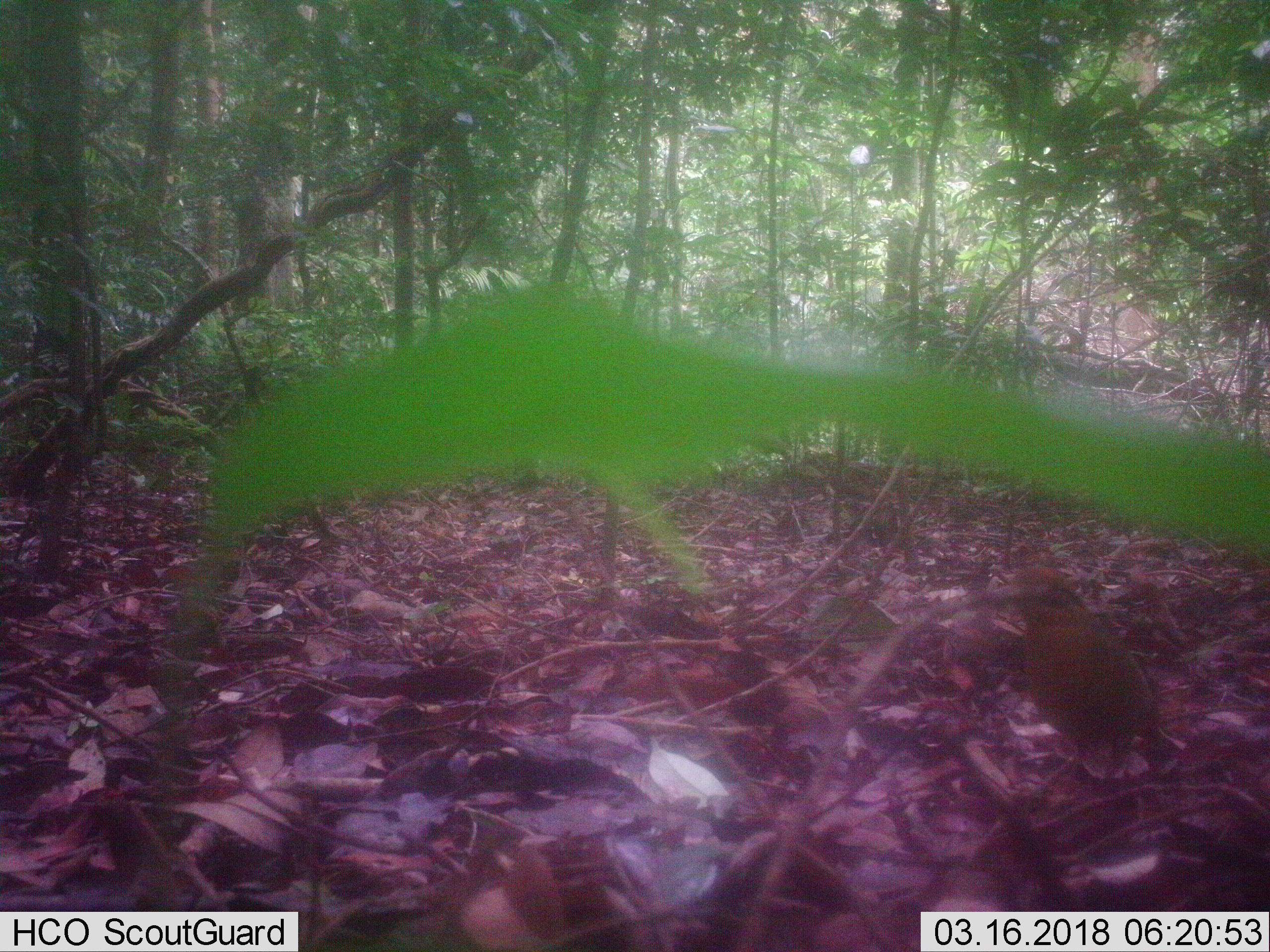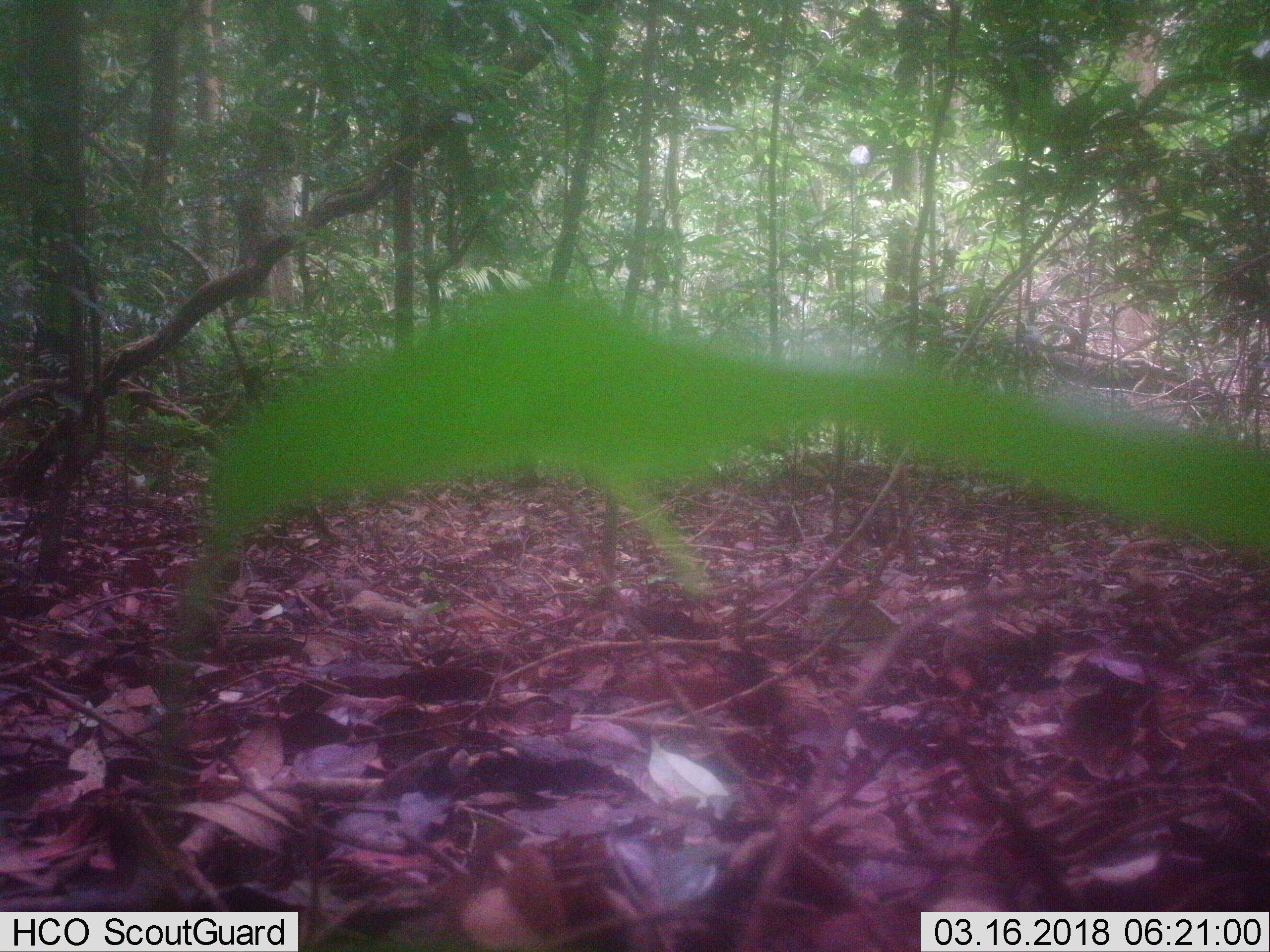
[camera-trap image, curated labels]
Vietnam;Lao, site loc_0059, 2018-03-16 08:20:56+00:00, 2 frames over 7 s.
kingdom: Animalia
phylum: Chordata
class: Aves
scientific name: Aves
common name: bird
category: unidentified bird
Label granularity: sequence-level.